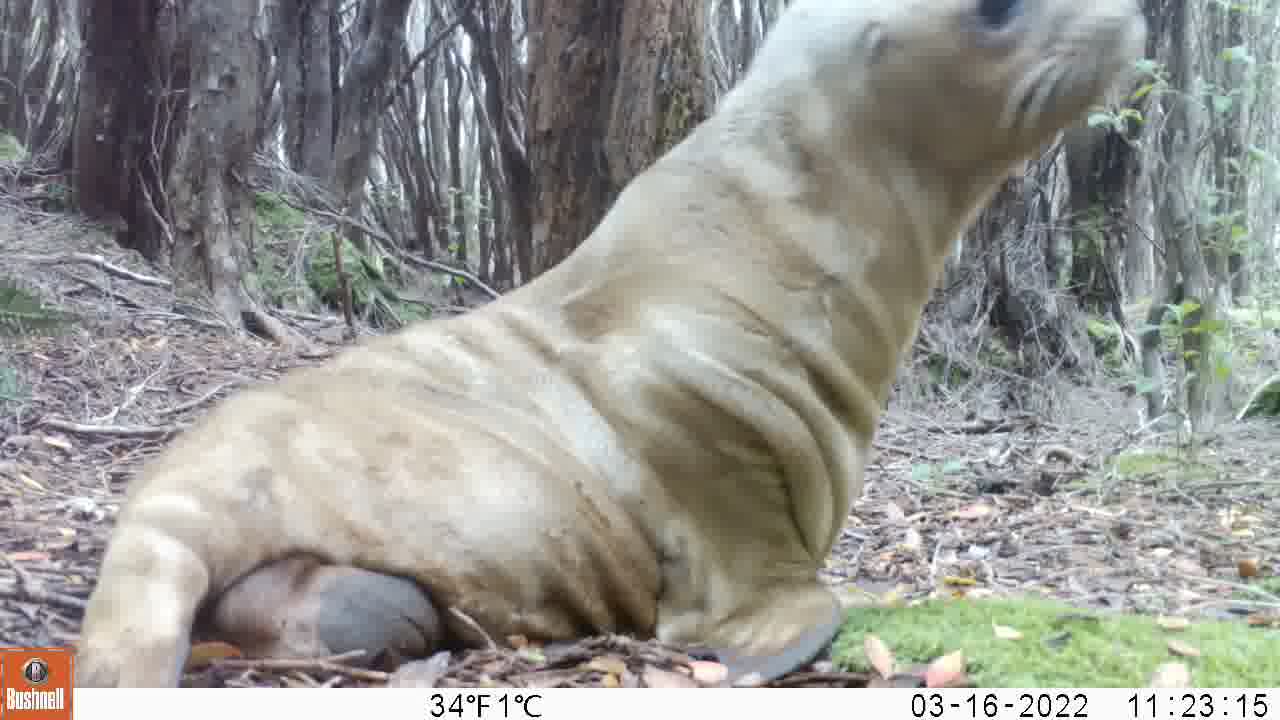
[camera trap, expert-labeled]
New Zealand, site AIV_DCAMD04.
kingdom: Animalia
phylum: Chordata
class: Mammalia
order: Carnivora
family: Otariidae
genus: Phocarctos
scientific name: Phocarctos hookeri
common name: new zealand sea lion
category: sealion